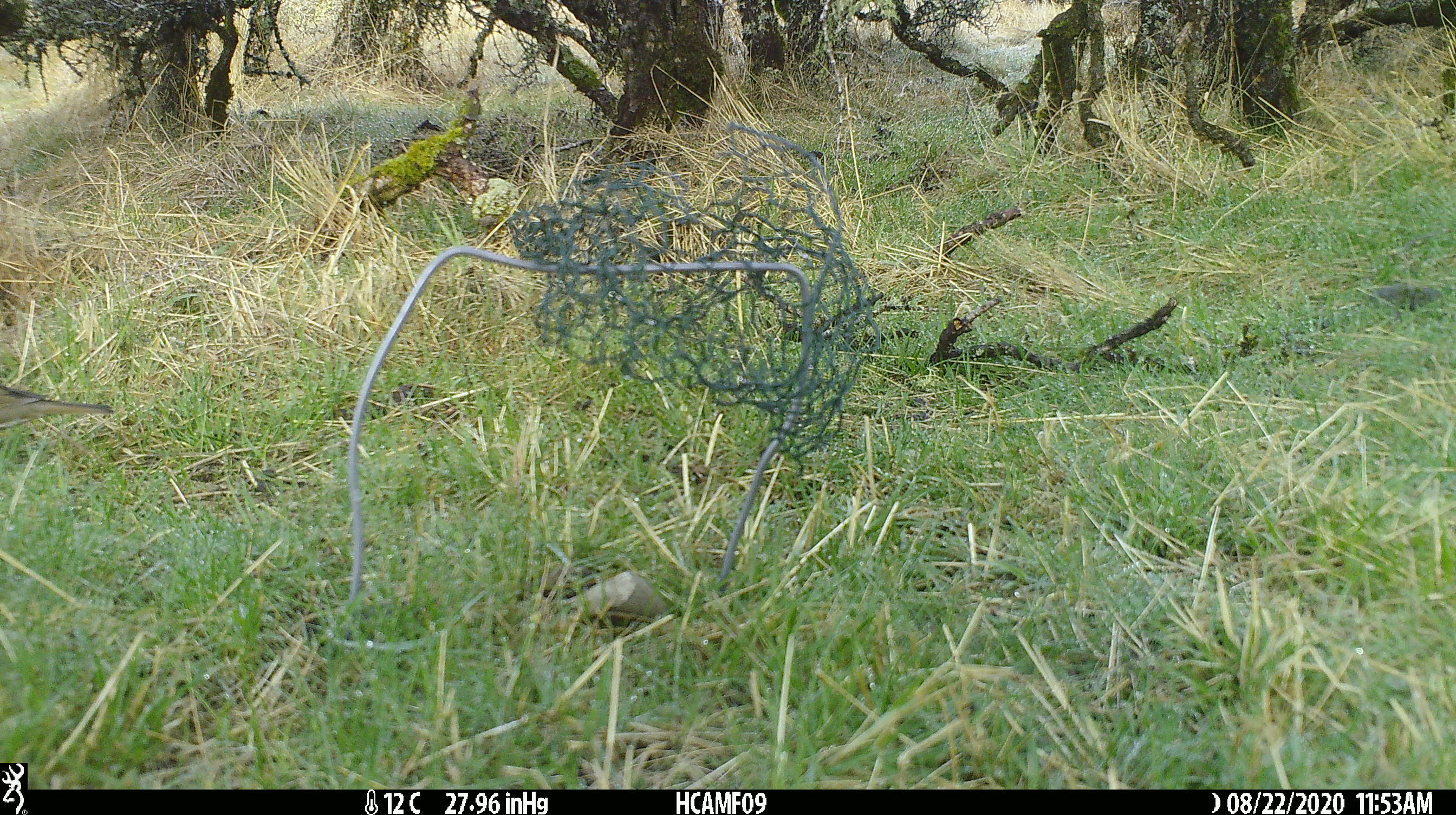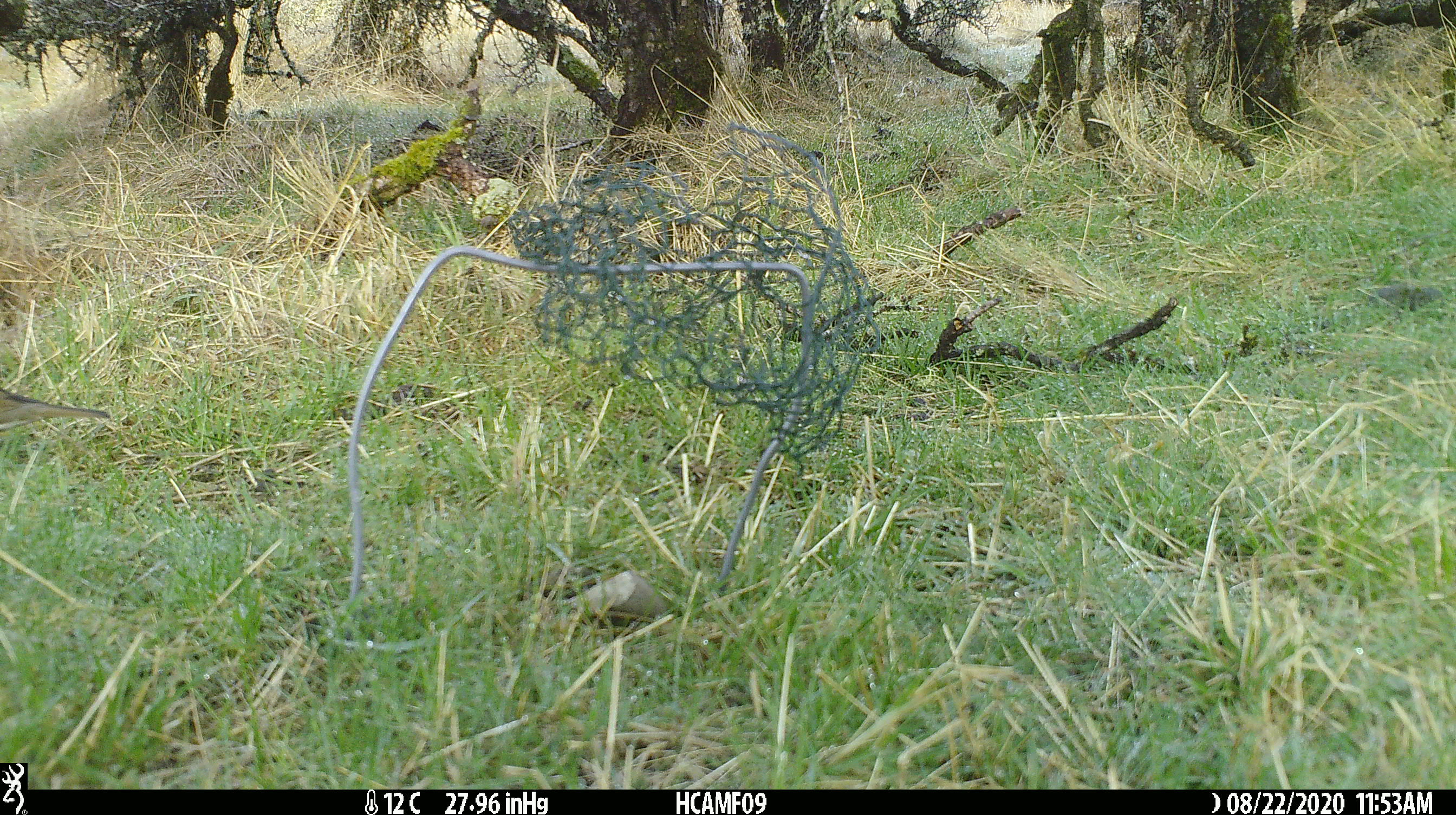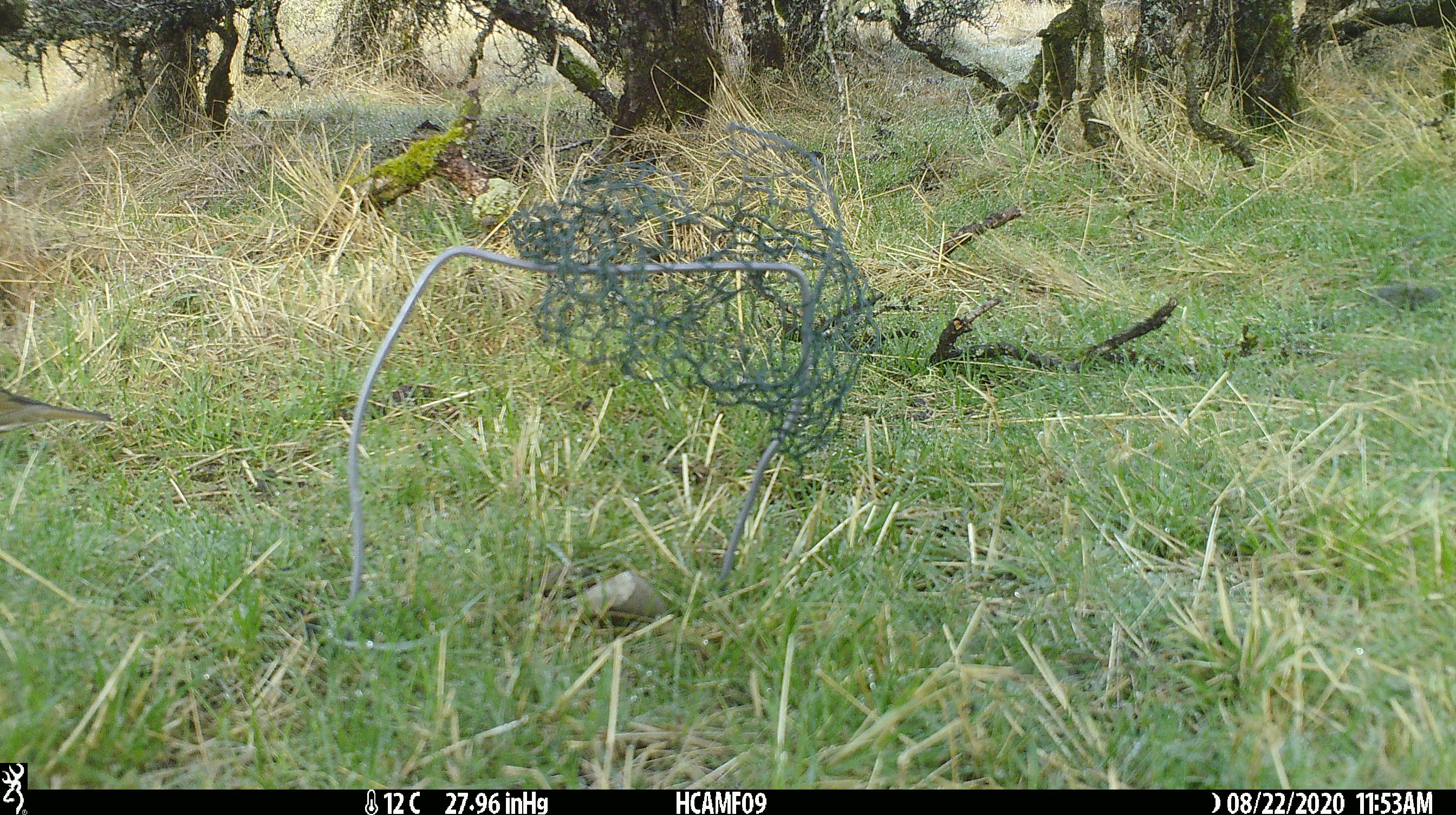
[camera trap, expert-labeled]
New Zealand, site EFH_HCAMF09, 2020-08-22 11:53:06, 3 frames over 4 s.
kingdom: Animalia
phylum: Chordata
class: Aves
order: Passeriformes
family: Turdidae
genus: Turdus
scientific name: Turdus philomelos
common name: song thrush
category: thrush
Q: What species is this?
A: Thrush (song thrush) (Turdus philomelos).